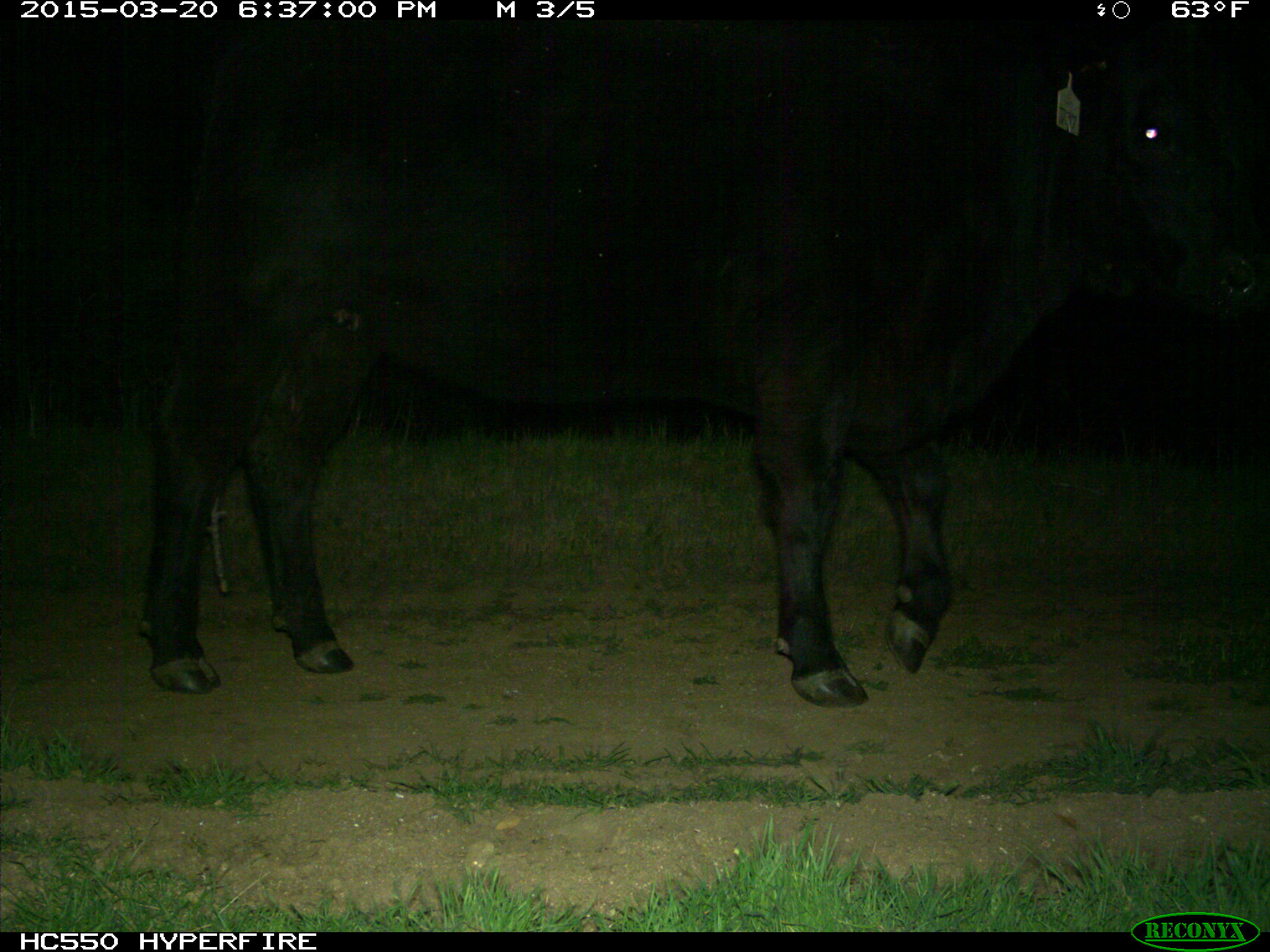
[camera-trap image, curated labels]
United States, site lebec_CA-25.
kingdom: Animalia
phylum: Chordata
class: Mammalia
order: Artiodactyla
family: Bovidae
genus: Bos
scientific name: Bos taurus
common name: domestic cow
Bos taurus (domestic cow).